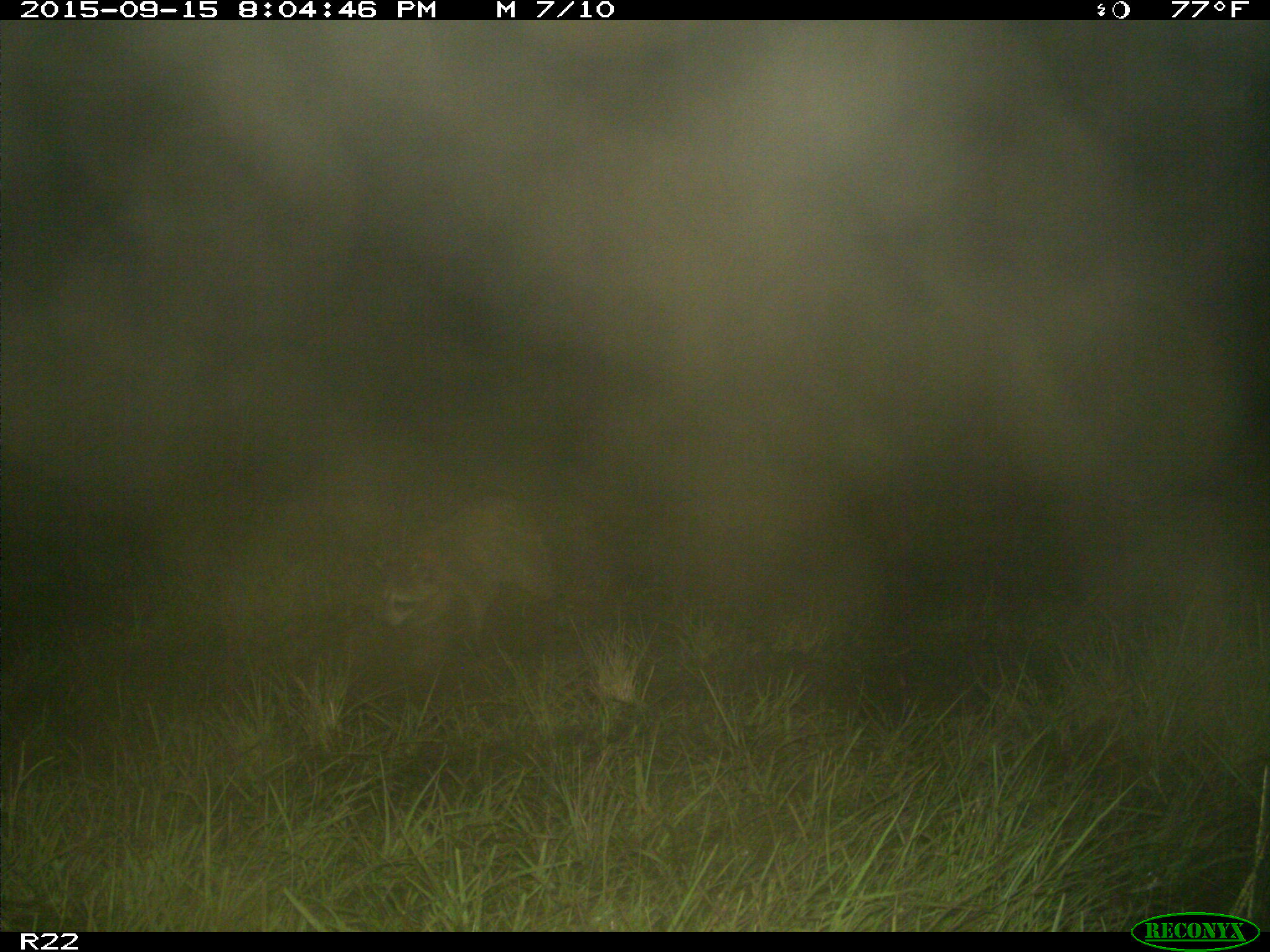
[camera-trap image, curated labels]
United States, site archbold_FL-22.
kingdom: Animalia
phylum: Chordata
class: Mammalia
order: Carnivora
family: Procyonidae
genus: Procyon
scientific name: Procyon lotor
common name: common raccoon